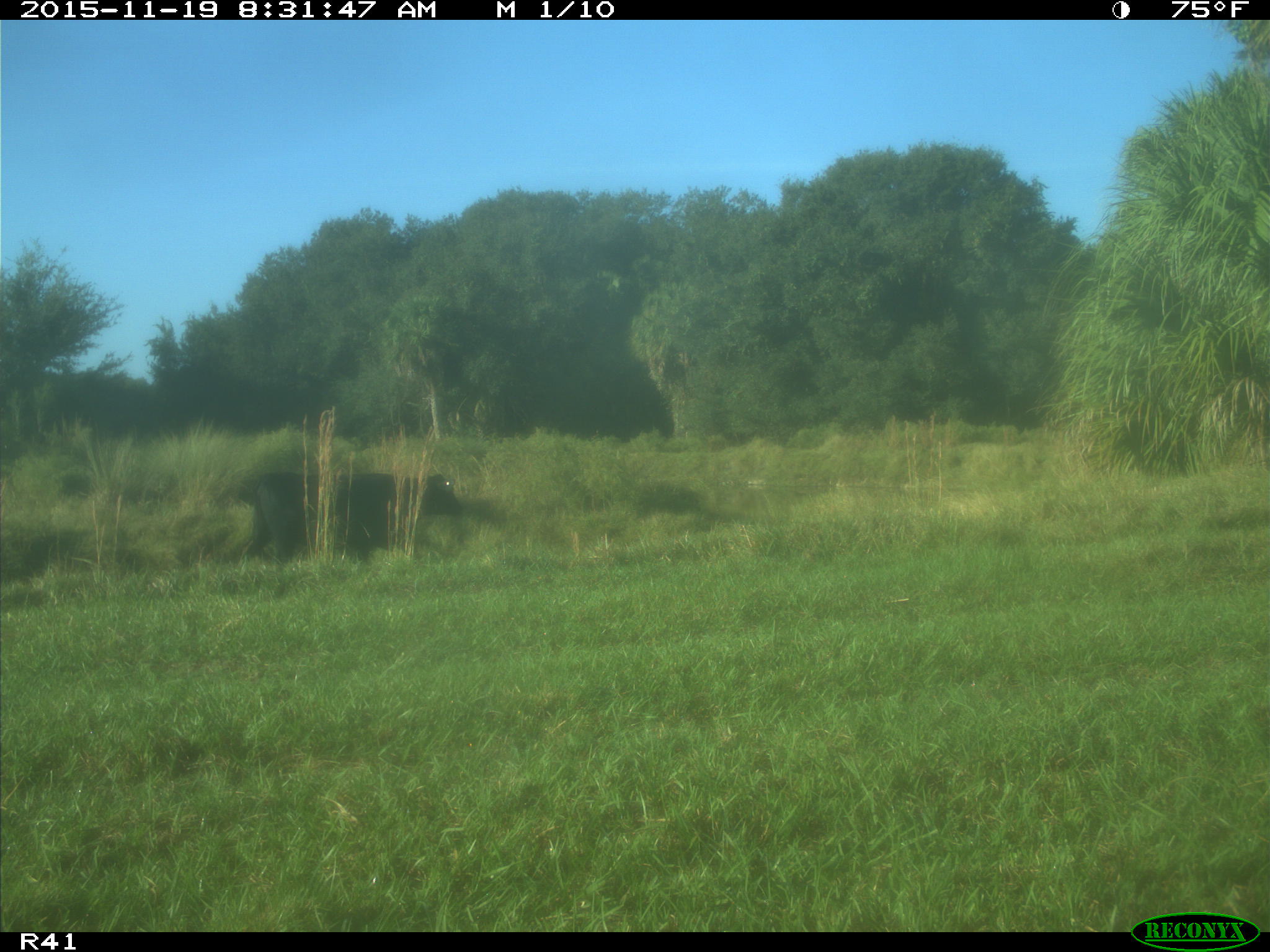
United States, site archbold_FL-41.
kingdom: Animalia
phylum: Chordata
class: Mammalia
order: Artiodactyla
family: Bovidae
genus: Bos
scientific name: Bos taurus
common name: domestic cow